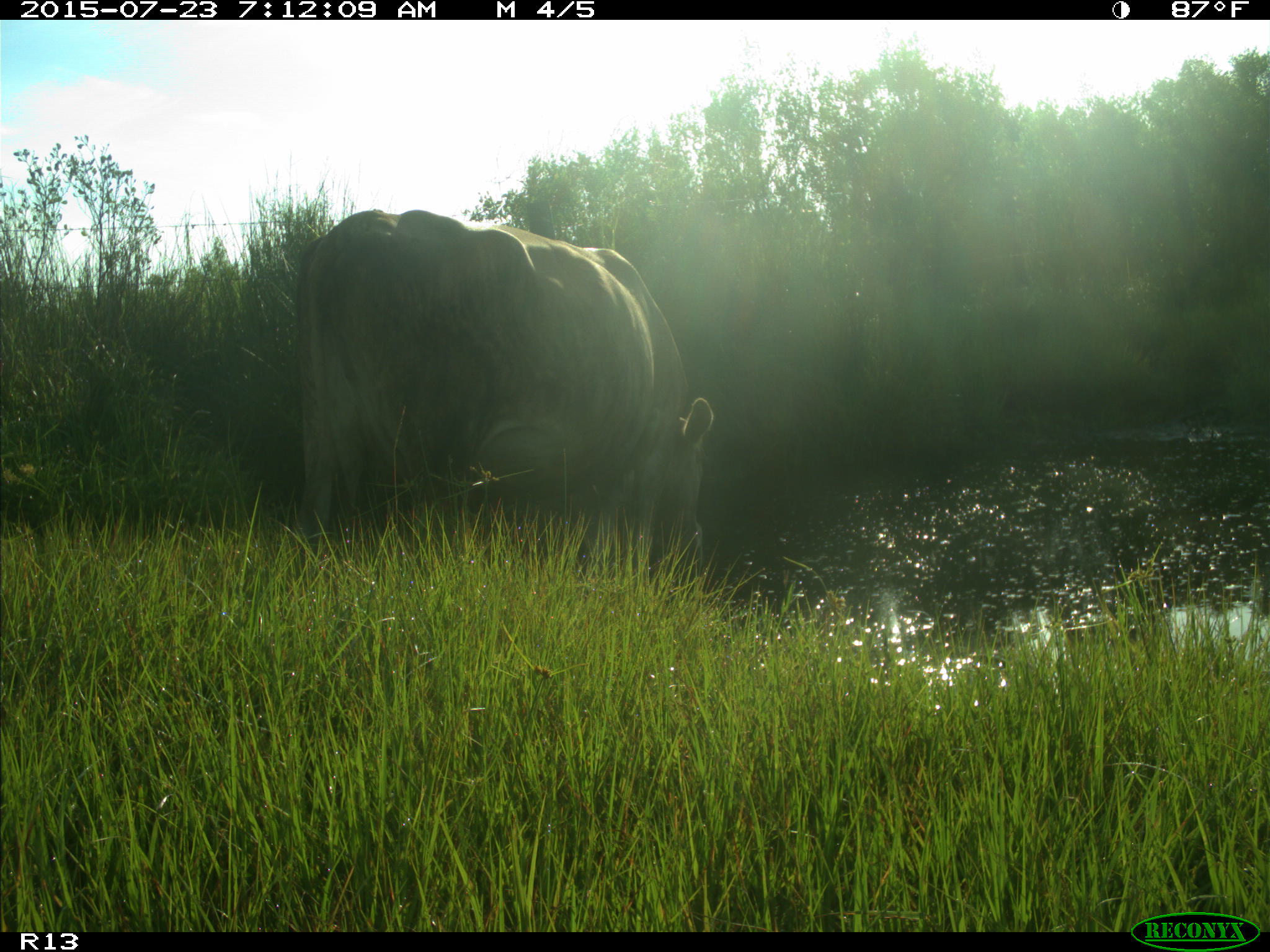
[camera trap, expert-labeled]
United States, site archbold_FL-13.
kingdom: Animalia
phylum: Chordata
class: Mammalia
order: Artiodactyla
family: Bovidae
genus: Bos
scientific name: Bos taurus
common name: domestic cow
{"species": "Bos taurus (domestic cow)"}